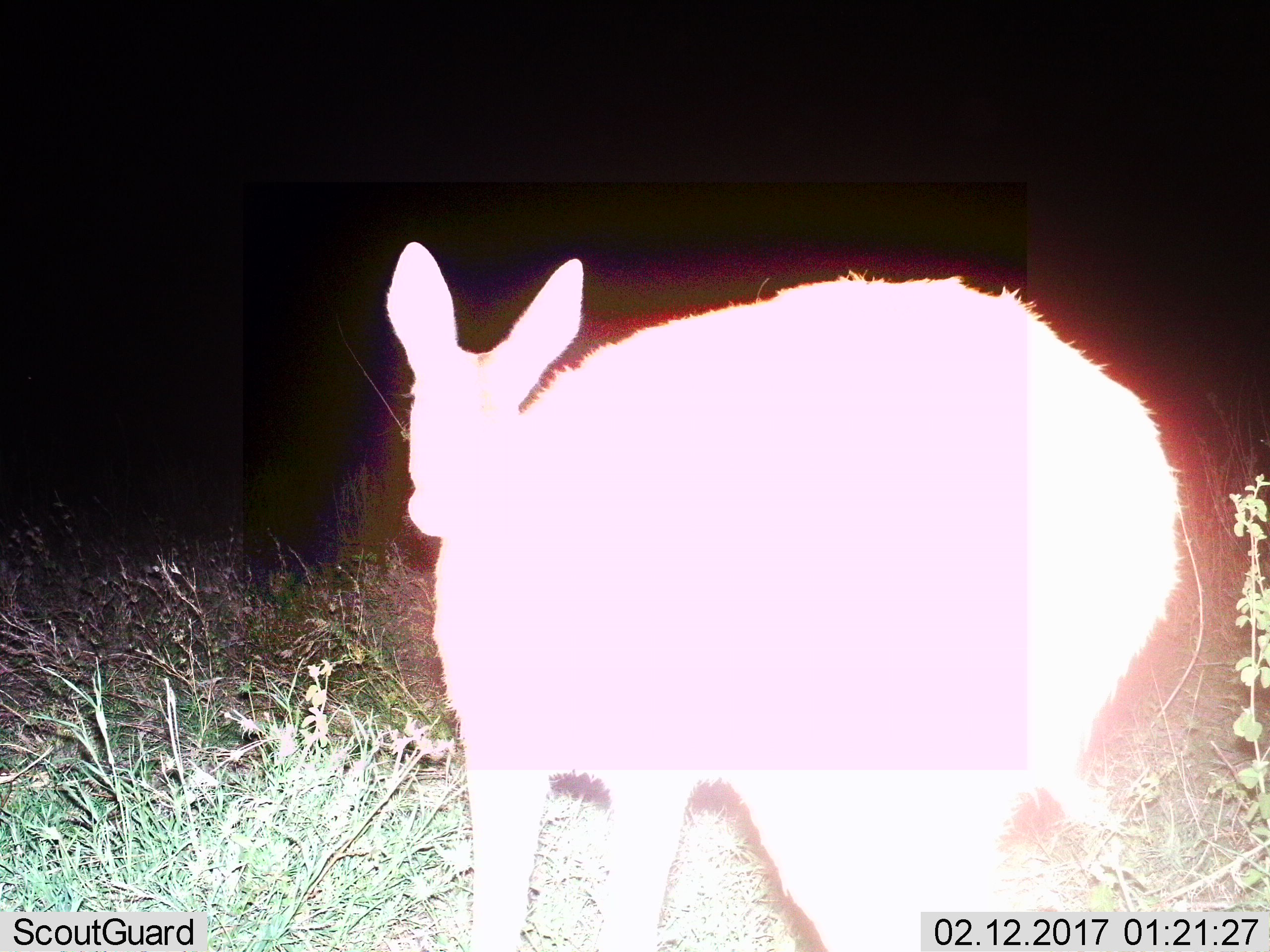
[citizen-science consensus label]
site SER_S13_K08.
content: unidentified animal